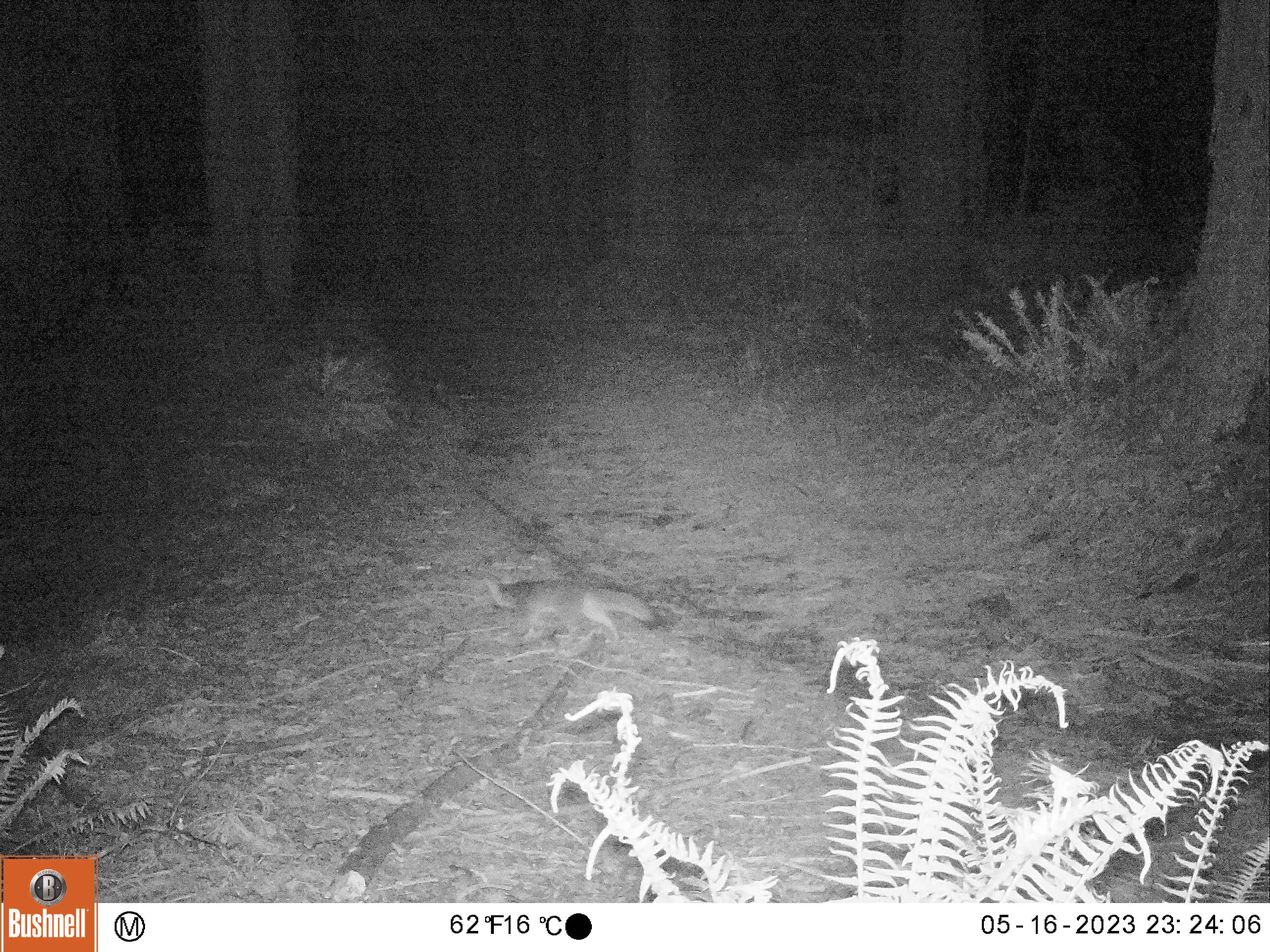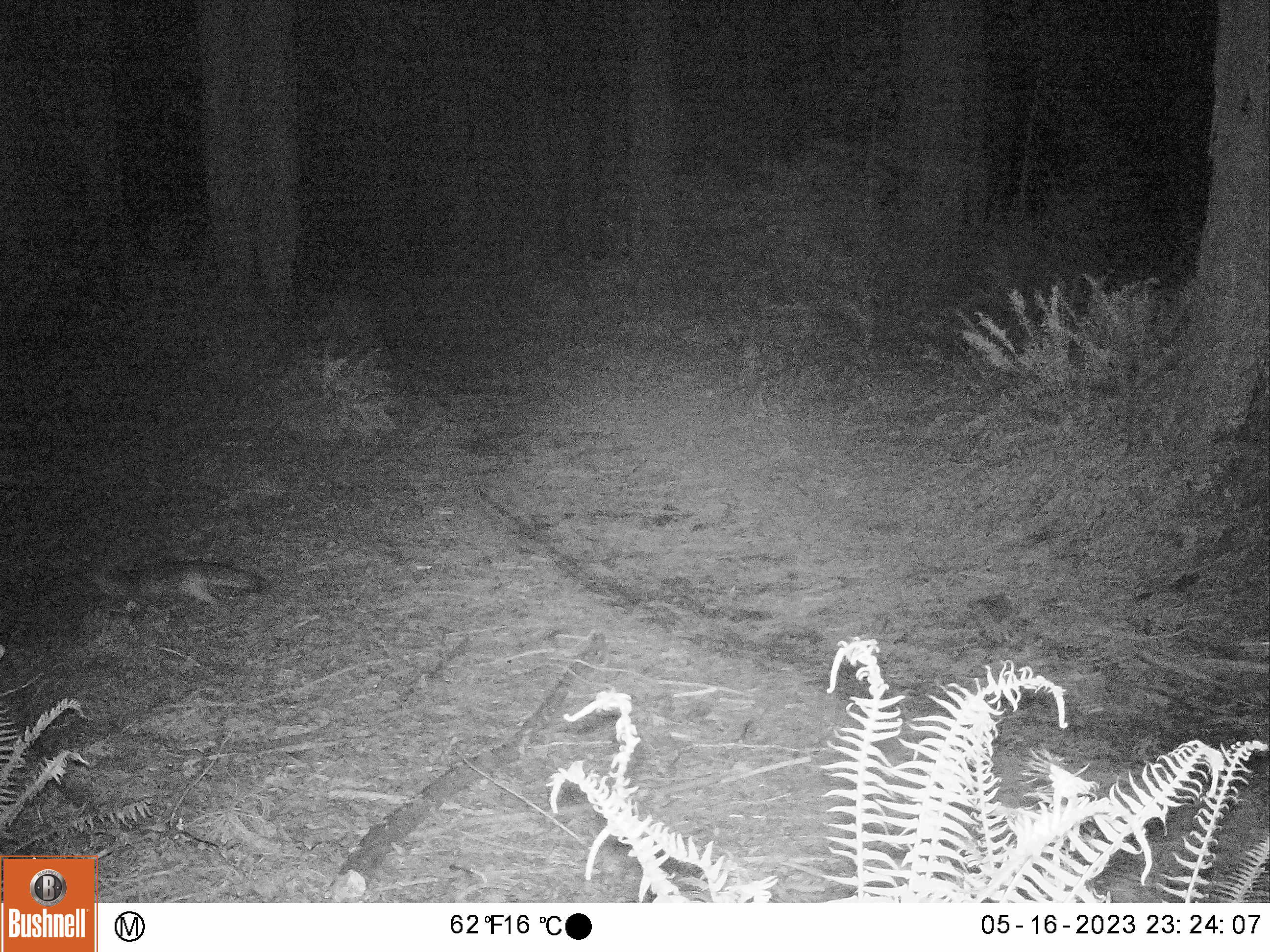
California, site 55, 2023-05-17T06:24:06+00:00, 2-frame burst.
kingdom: Animalia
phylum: Chordata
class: Mammalia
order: Carnivora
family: Canidae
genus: Urocyon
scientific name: Urocyon cinereoargenteus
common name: gray fox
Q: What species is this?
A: Gray fox (Urocyon cinereoargenteus).